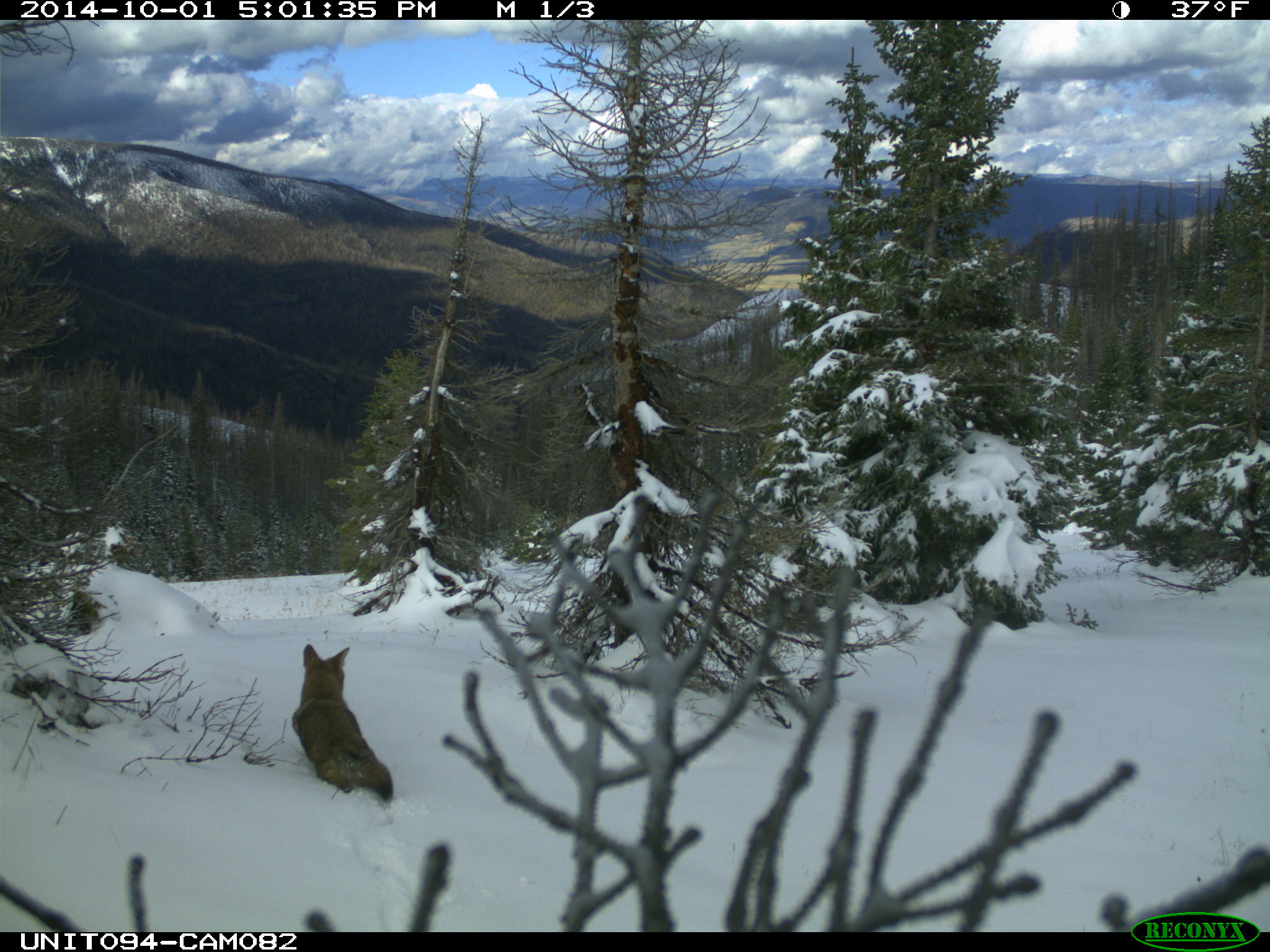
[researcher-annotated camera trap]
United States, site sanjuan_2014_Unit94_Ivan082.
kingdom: Animalia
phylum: Chordata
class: Mammalia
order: Carnivora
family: Canidae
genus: Canis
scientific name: Canis latrans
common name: coyote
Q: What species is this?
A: Canis latrans (coyote).